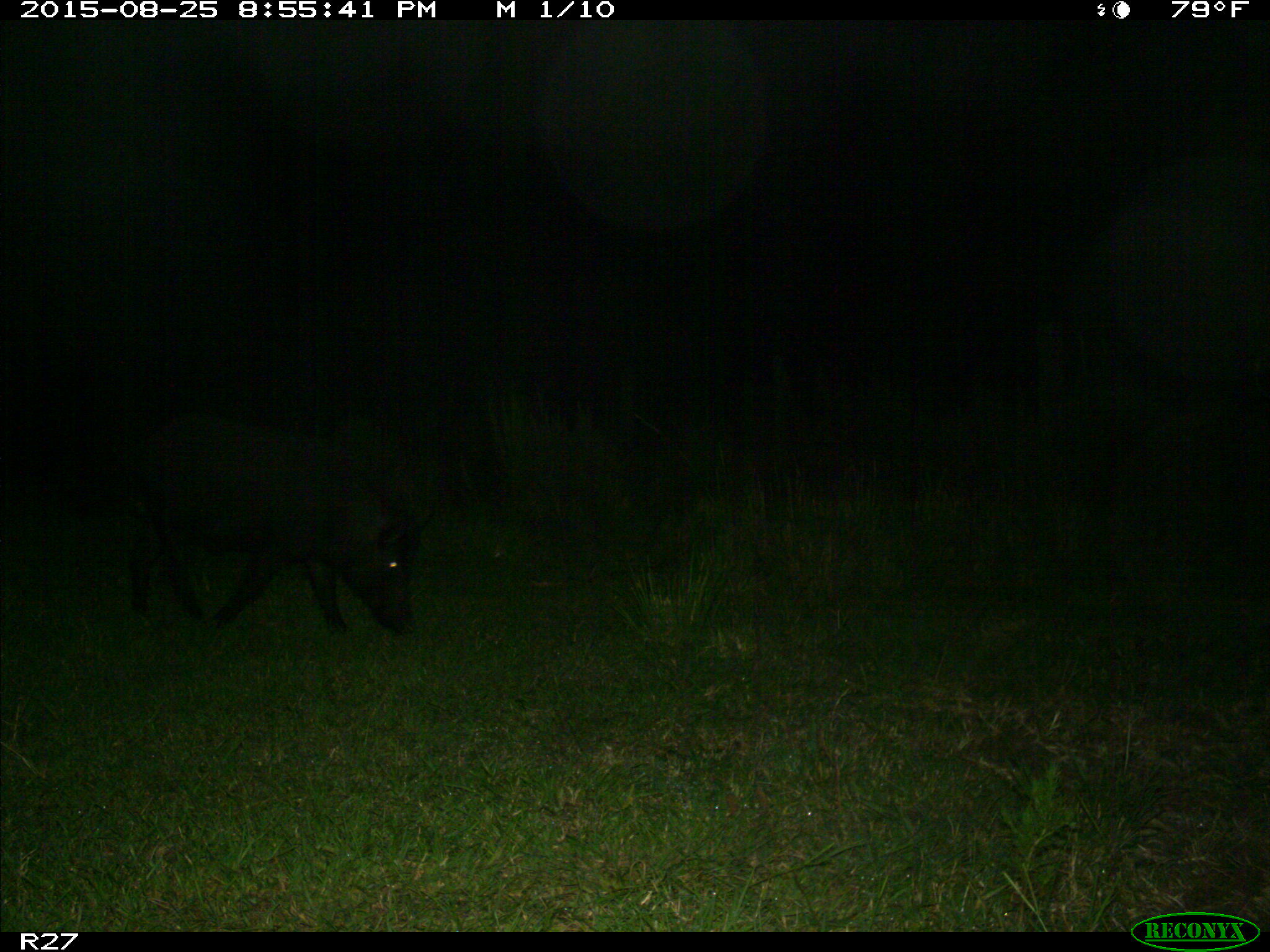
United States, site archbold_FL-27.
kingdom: Animalia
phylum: Chordata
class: Mammalia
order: Artiodactyla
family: Suidae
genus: Sus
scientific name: Sus scrofa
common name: wild boar